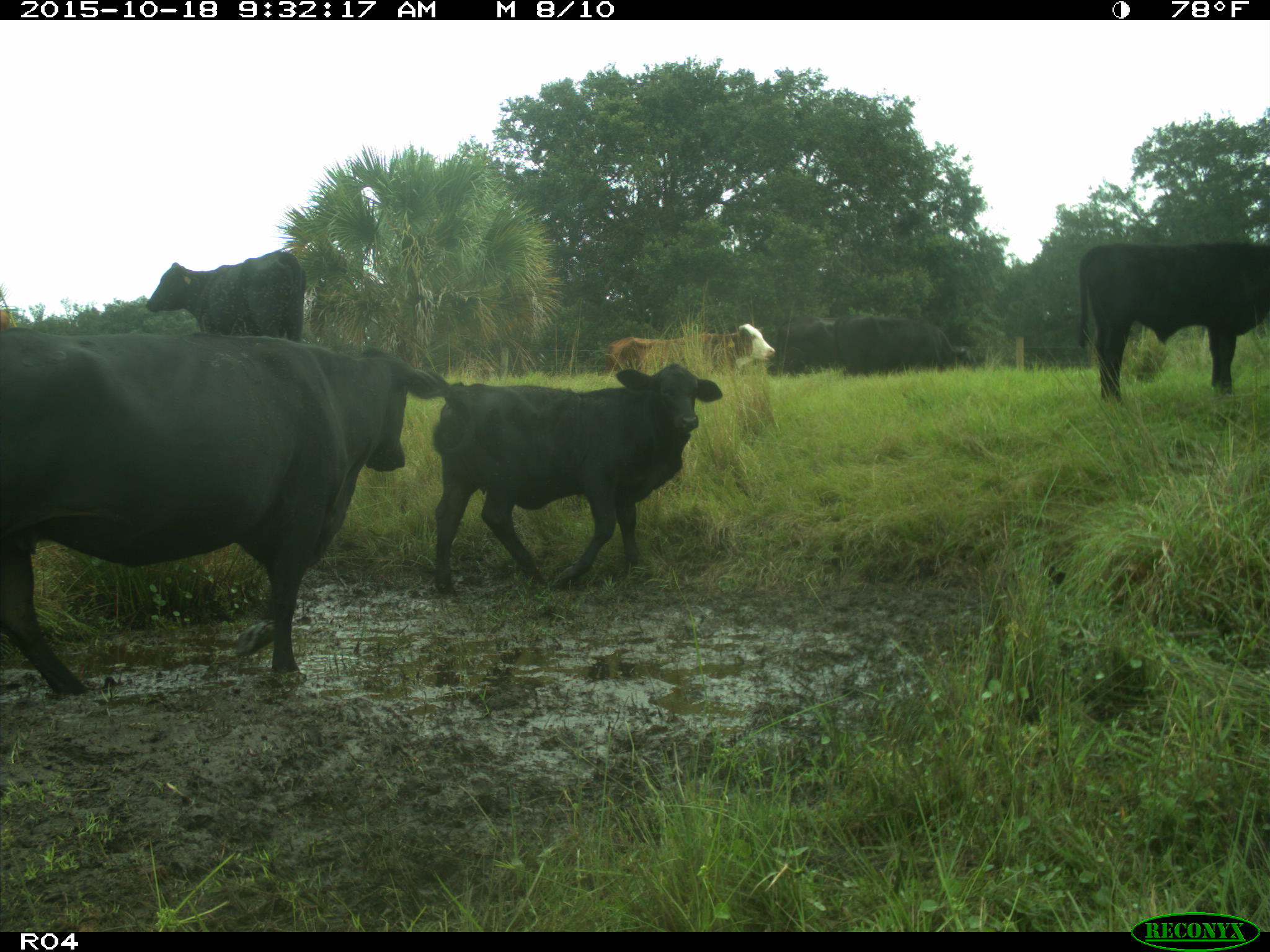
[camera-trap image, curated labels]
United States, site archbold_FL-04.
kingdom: Animalia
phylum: Chordata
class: Mammalia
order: Artiodactyla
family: Bovidae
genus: Bos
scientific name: Bos taurus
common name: domestic cow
Bos taurus (domestic cow).